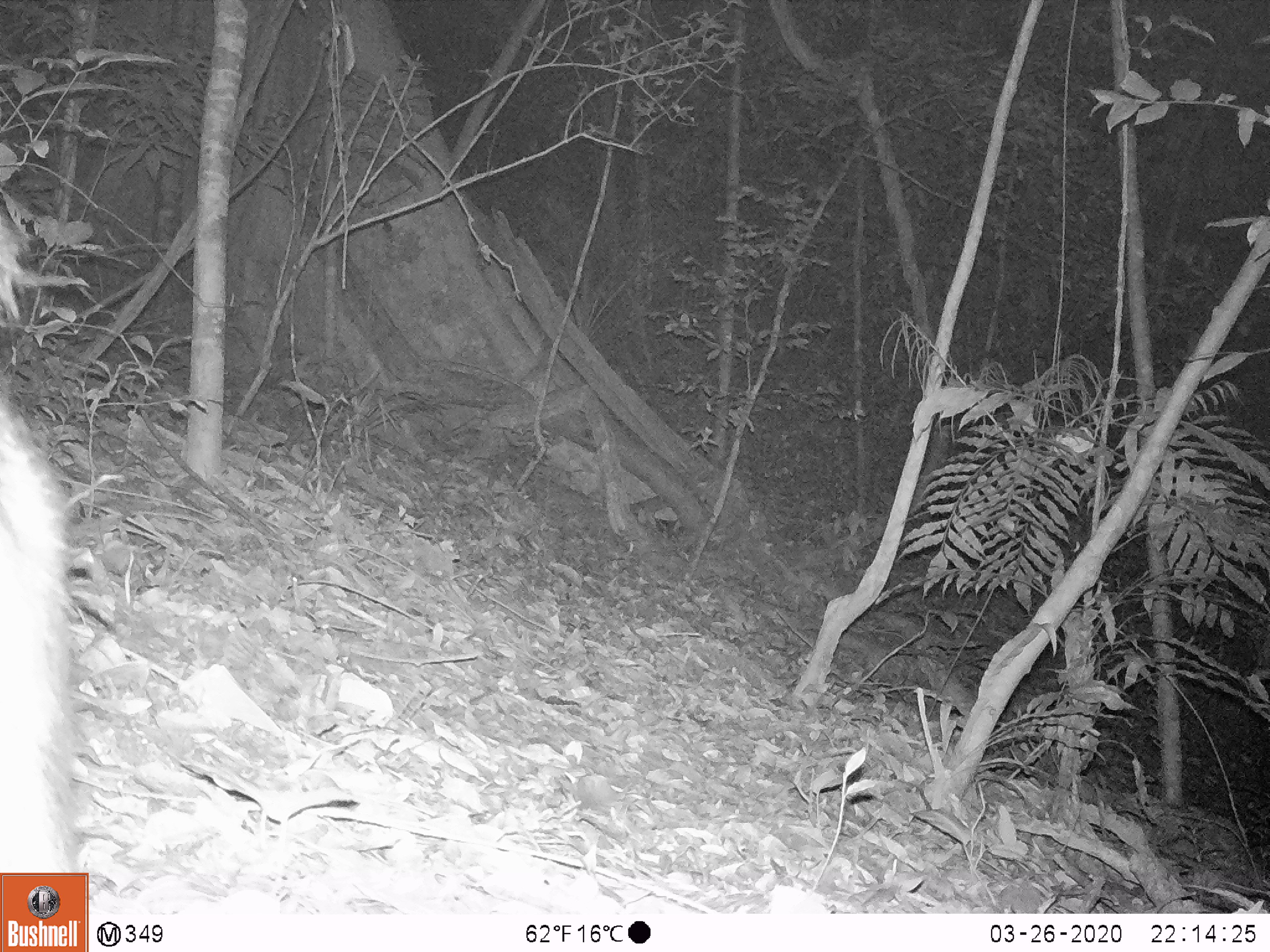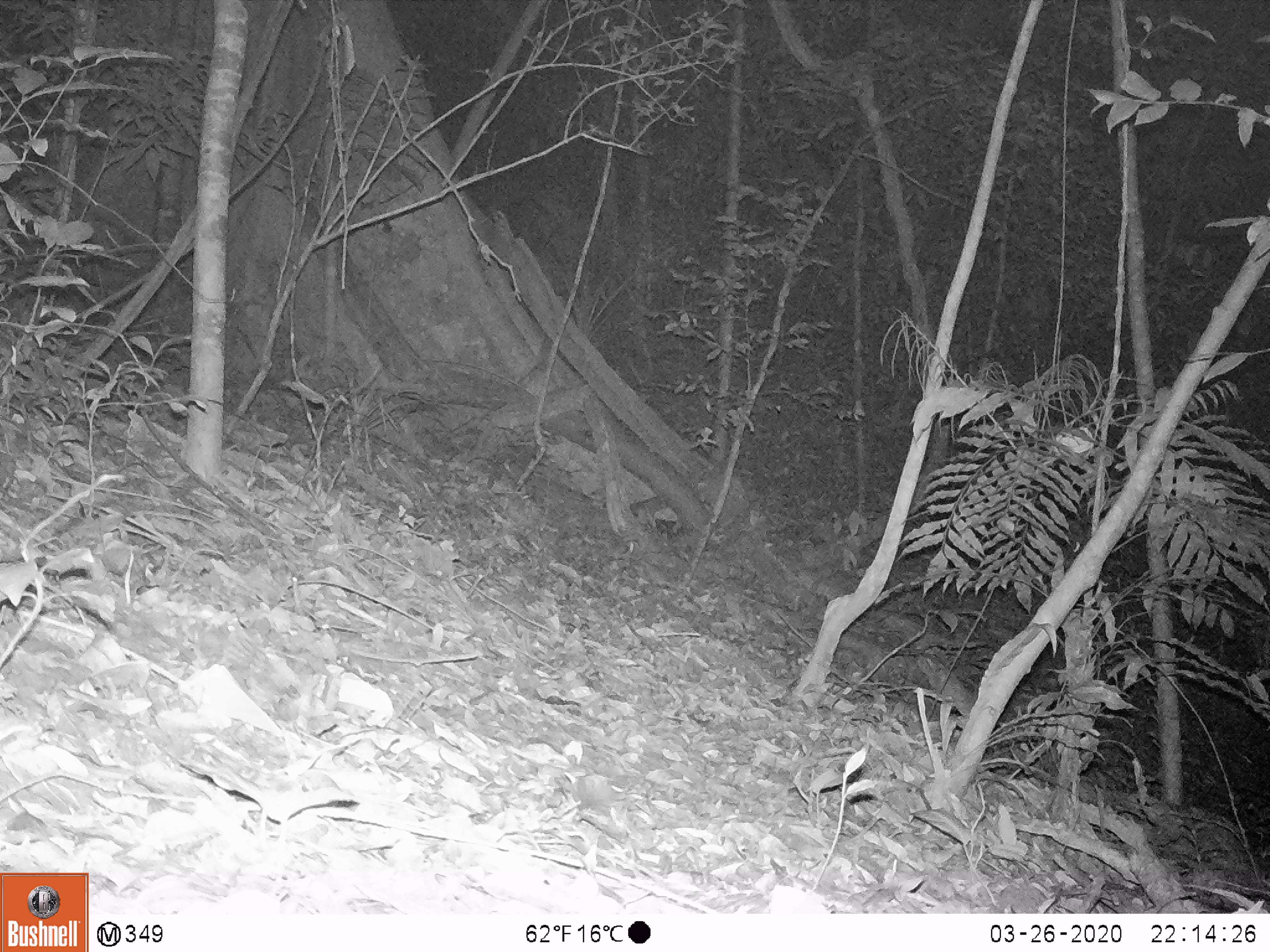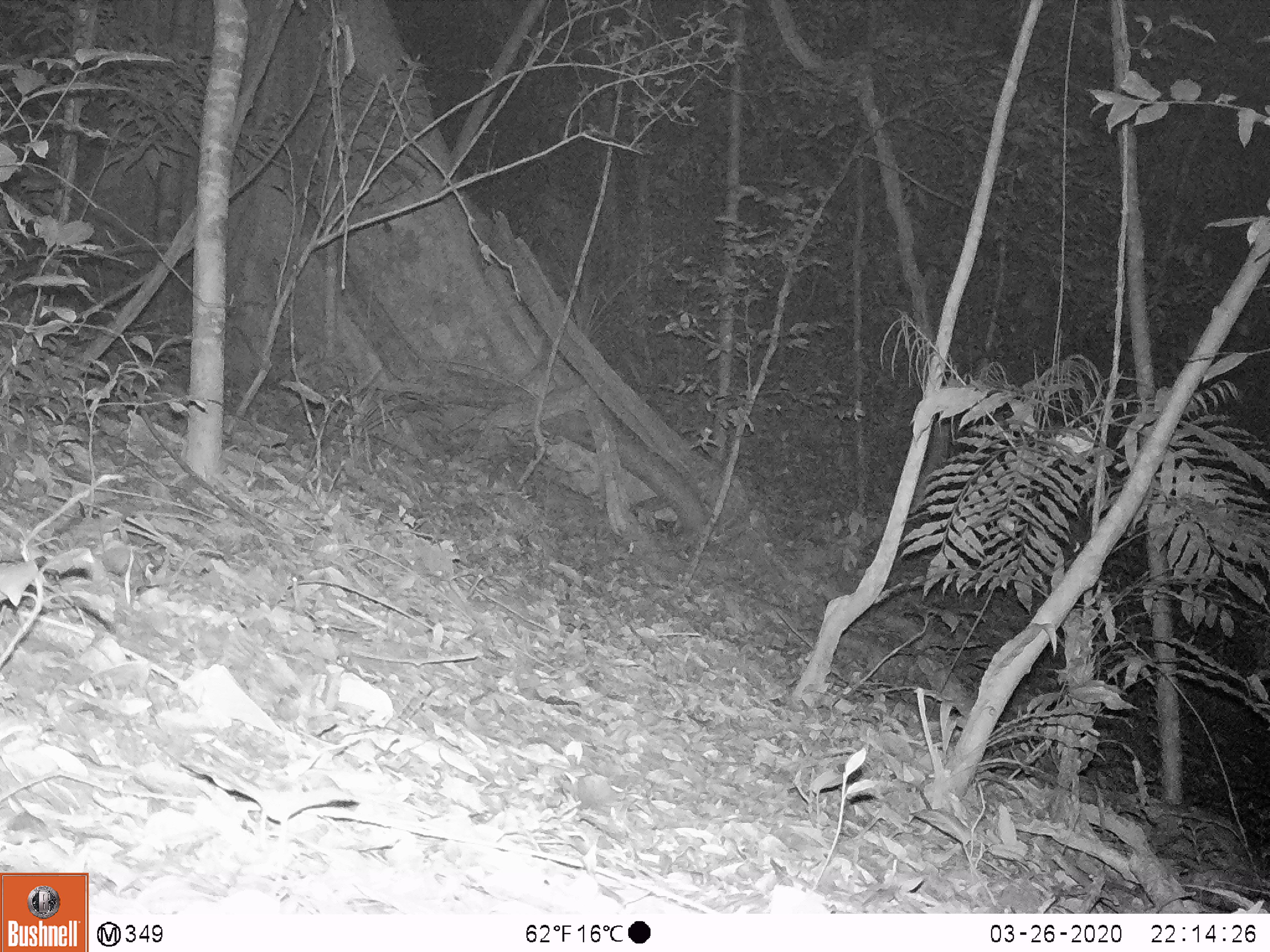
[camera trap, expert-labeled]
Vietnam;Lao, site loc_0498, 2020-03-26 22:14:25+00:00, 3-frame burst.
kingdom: Animalia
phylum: Chordata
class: Mammalia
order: Artiodactyla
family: Bovidae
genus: Capricornis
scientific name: Capricornis sumatraensis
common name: chinese serow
Chinese serow (Capricornis sumatraensis). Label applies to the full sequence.